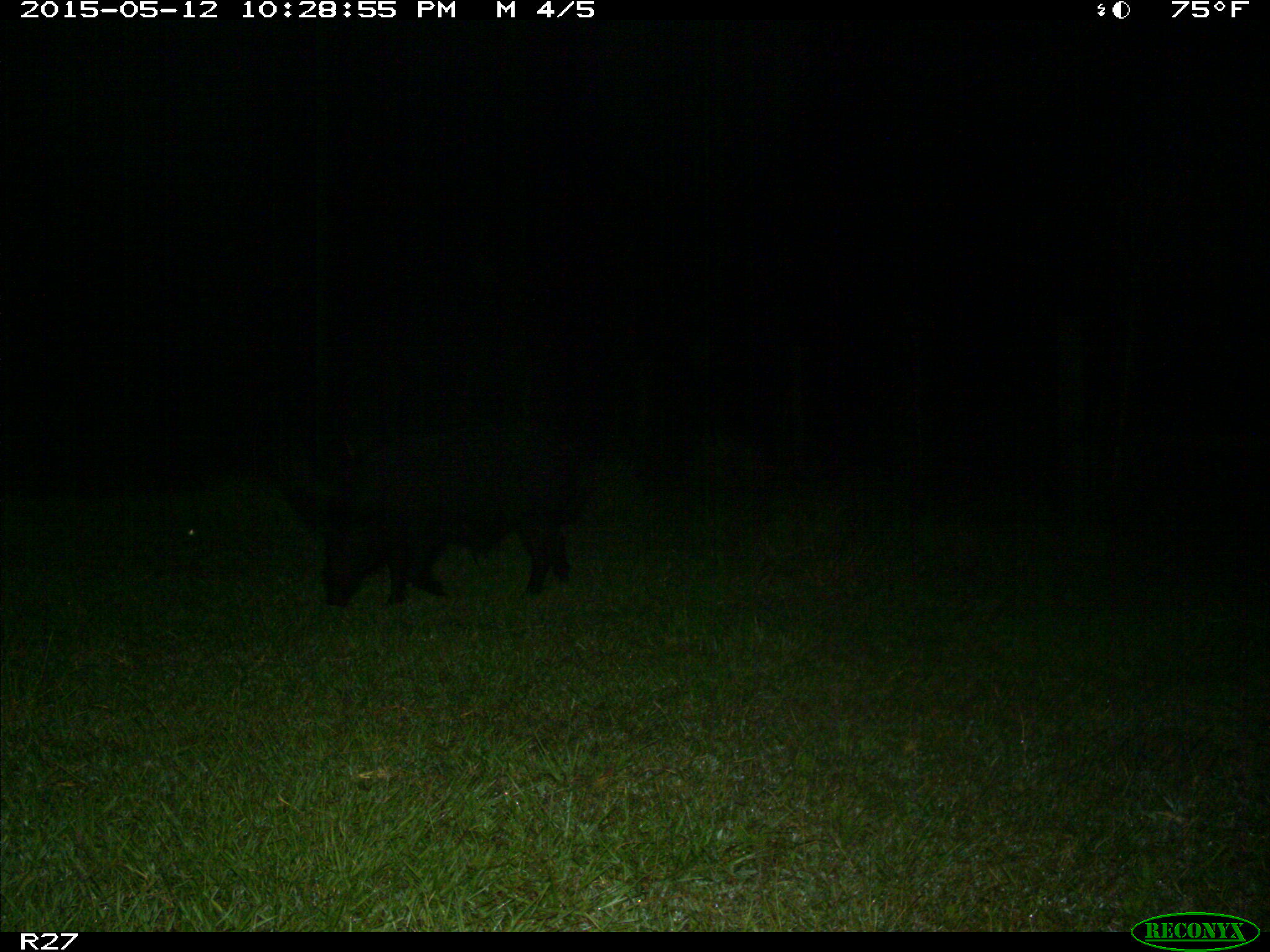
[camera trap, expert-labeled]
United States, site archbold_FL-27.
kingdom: Animalia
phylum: Chordata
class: Mammalia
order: Artiodactyla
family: Suidae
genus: Sus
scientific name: Sus scrofa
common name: wild boar